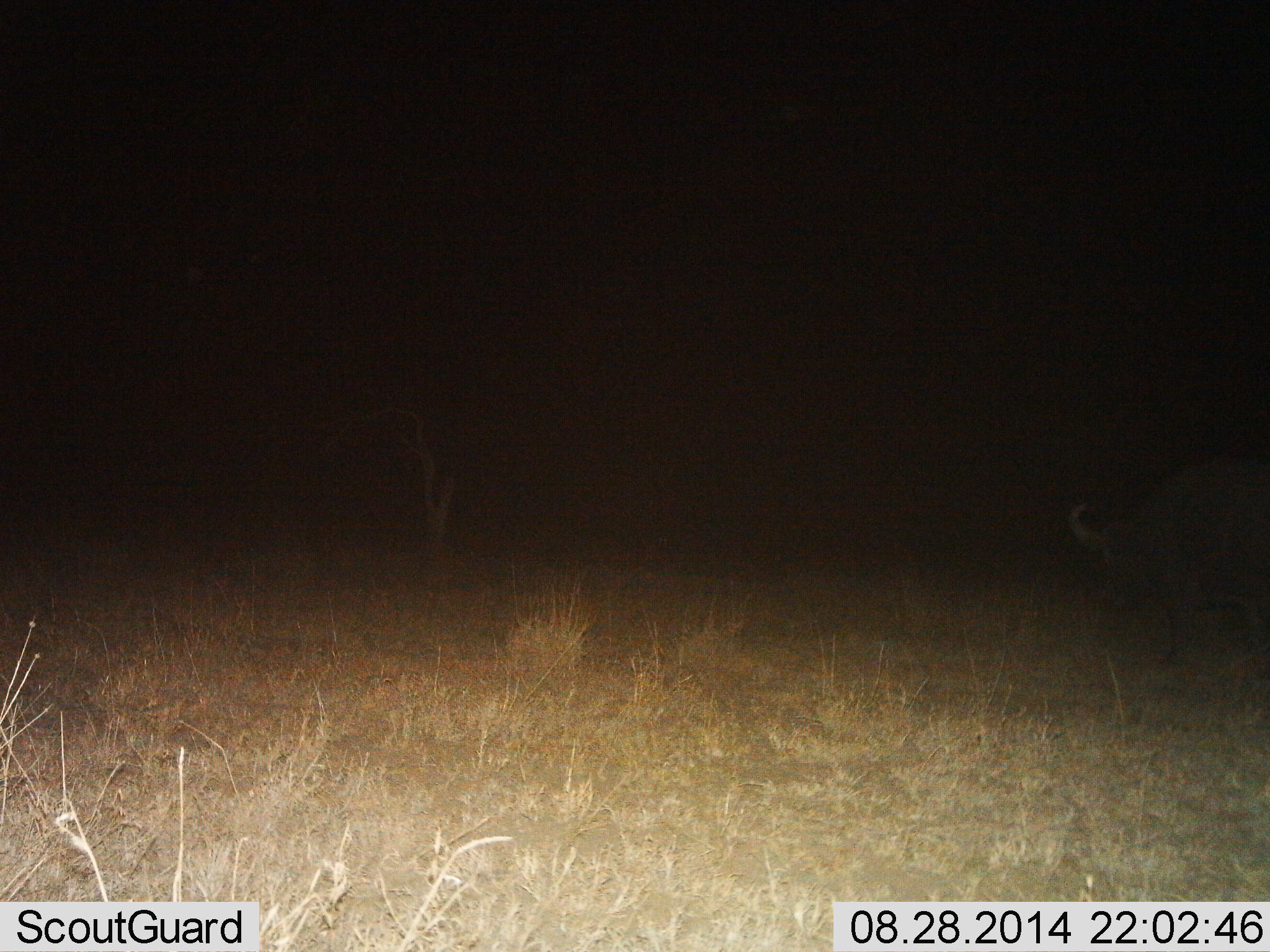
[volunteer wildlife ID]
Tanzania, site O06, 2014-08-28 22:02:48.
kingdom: Animalia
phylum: Chordata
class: Mammalia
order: Artiodactyla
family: Bovidae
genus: Syncerus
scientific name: Syncerus caffer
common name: cape buffalo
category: buffalo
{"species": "buffalo (cape buffalo) (Syncerus caffer)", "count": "1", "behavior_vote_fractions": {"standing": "40%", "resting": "0%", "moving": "60%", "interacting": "0%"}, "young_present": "0%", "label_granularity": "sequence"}